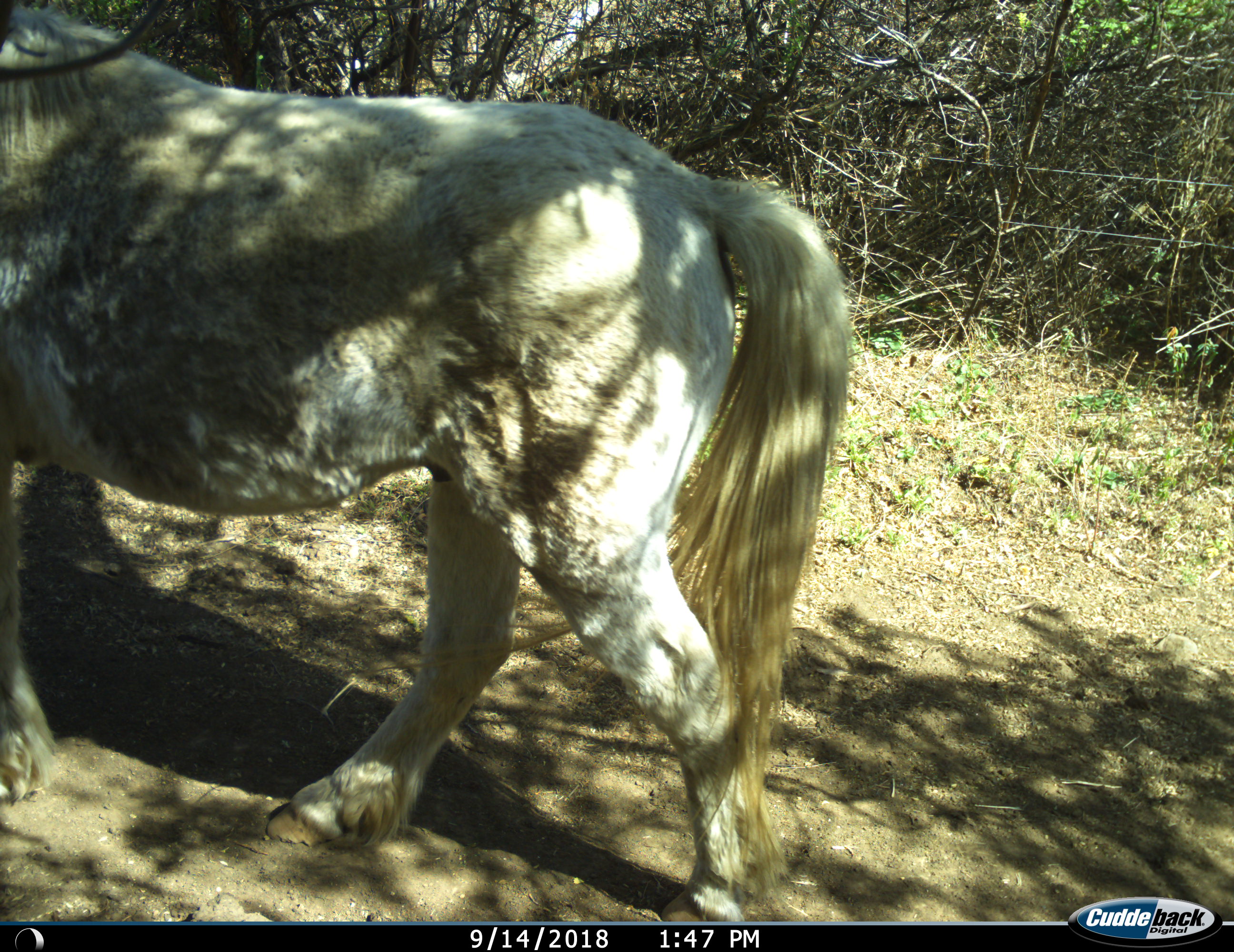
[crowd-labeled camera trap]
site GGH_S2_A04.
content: unidentified animal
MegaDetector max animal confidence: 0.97